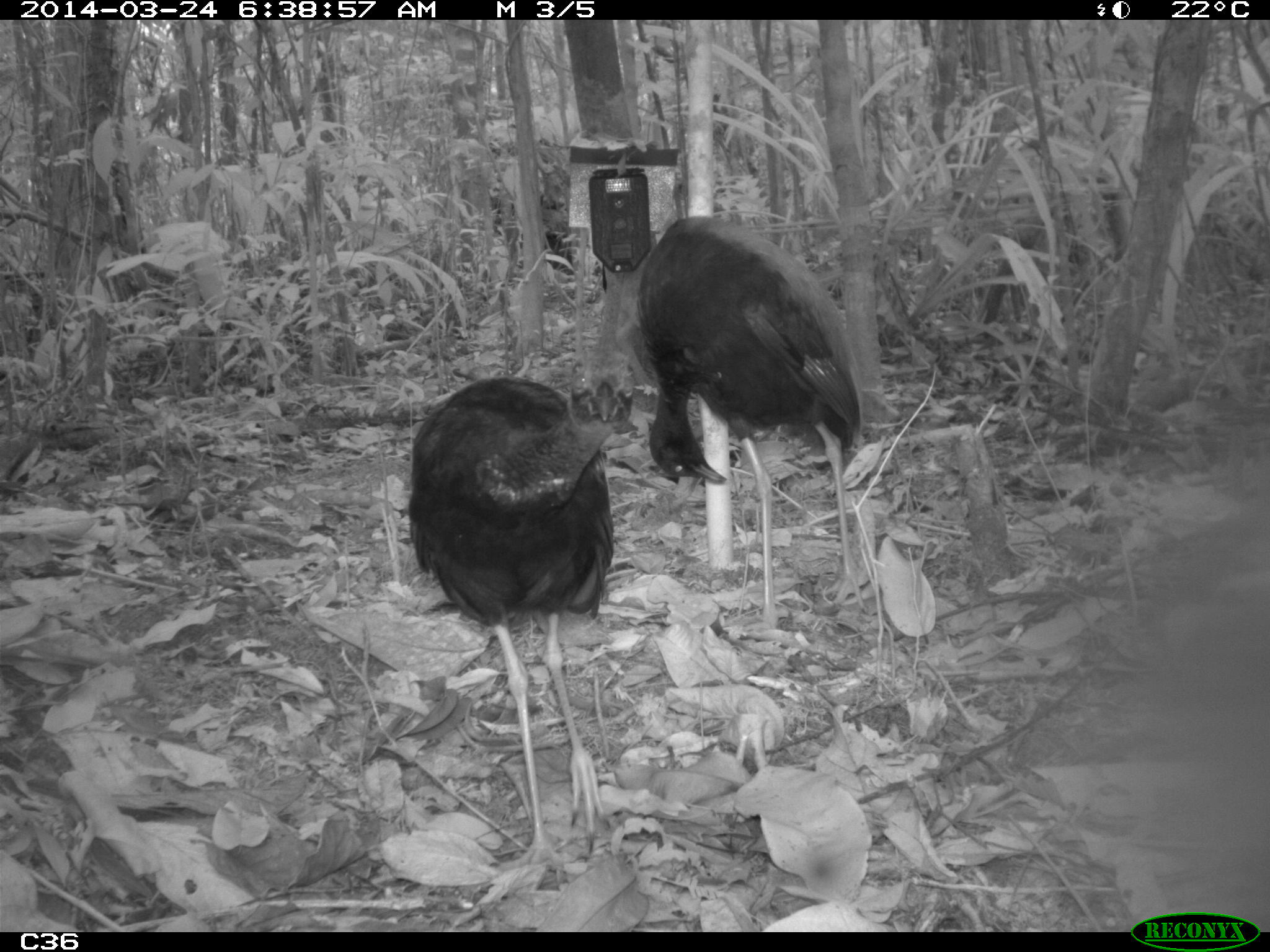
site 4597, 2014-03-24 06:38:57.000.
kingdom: Animalia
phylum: Chordata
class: Aves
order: Gruiformes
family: Psophiidae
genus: Psophia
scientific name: Psophia crepitans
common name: gray-winged trumpeter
Psophia crepitans (gray-winged trumpeter), count 9, age adult.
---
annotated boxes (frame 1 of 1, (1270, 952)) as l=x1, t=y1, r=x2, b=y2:
psophia crepitans: l=406, t=343, r=637, b=869; l=633, t=212, r=864, b=628